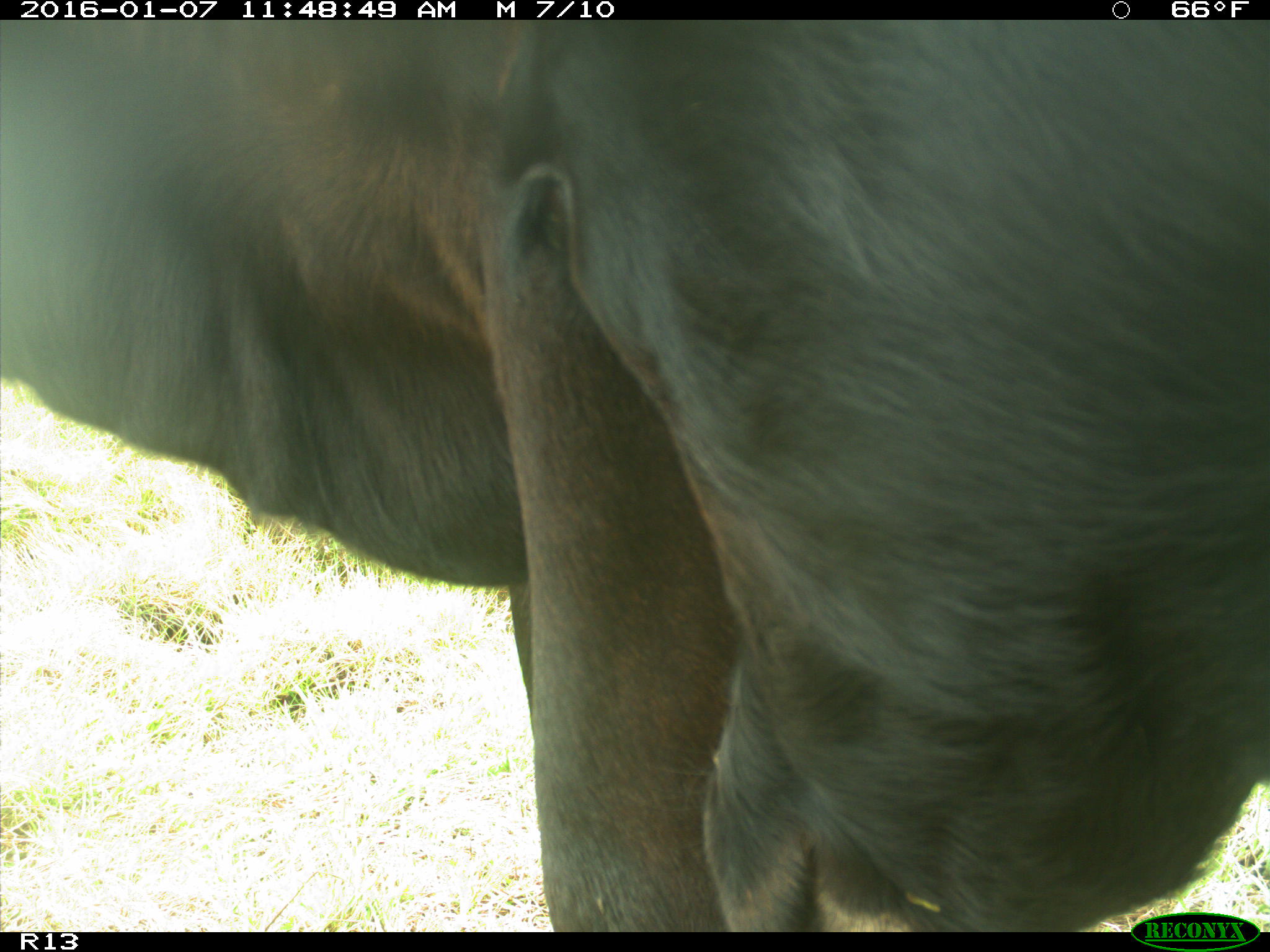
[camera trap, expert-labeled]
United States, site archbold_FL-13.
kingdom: Animalia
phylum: Chordata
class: Mammalia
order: Artiodactyla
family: Bovidae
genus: Bos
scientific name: Bos taurus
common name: domestic cow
Bos taurus (domestic cow).